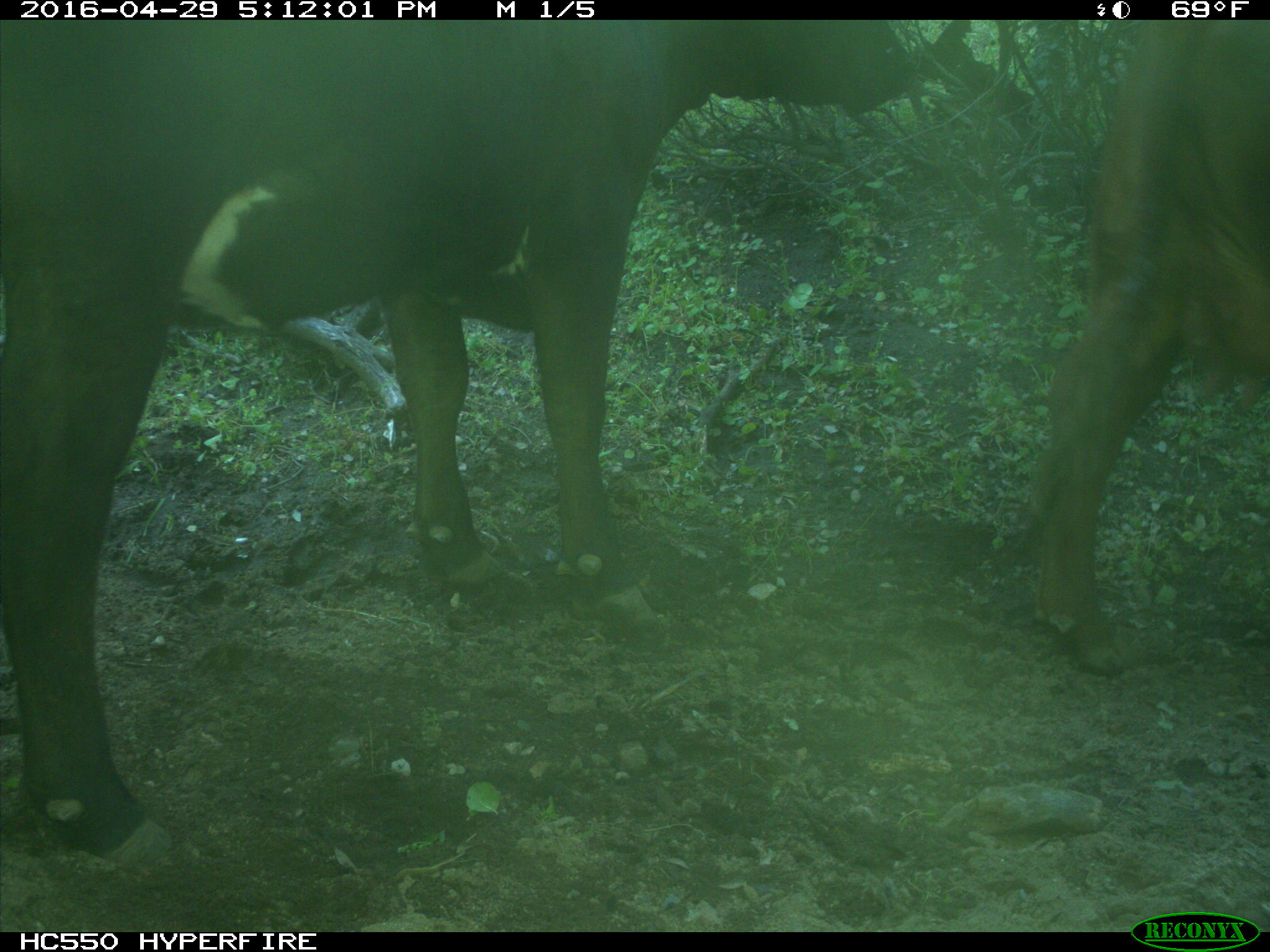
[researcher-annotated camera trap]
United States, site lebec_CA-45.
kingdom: Animalia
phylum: Chordata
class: Mammalia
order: Artiodactyla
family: Bovidae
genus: Bos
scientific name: Bos taurus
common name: domestic cow